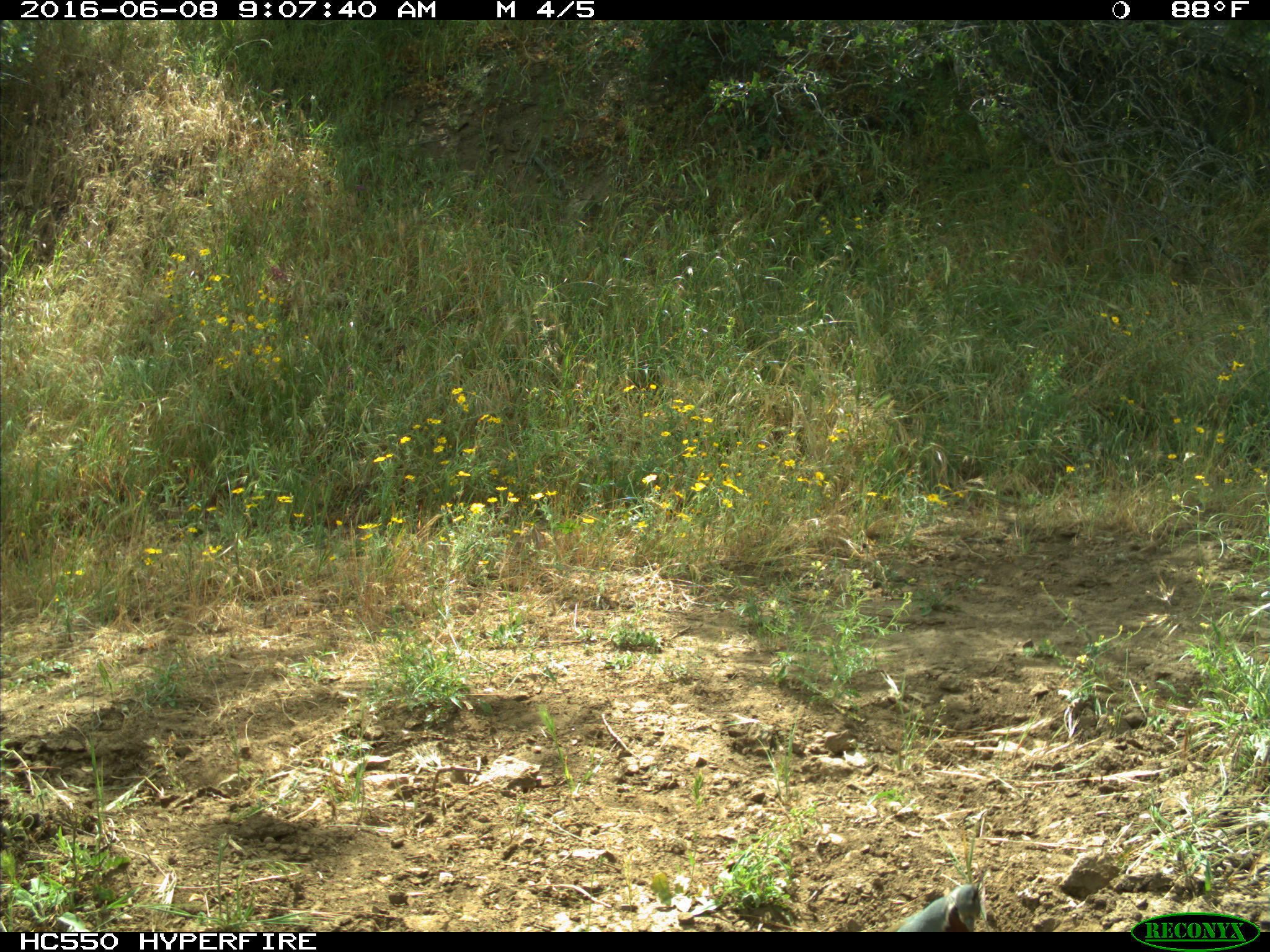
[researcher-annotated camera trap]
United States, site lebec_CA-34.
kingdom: Animalia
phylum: Chordata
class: Aves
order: Galliformes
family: Odontophoridae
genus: Callipepla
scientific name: Callipepla californica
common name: california quail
Callipepla californica (california quail).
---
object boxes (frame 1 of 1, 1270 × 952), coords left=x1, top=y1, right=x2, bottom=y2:
animal: left=887, top=882, right=980, bottom=933